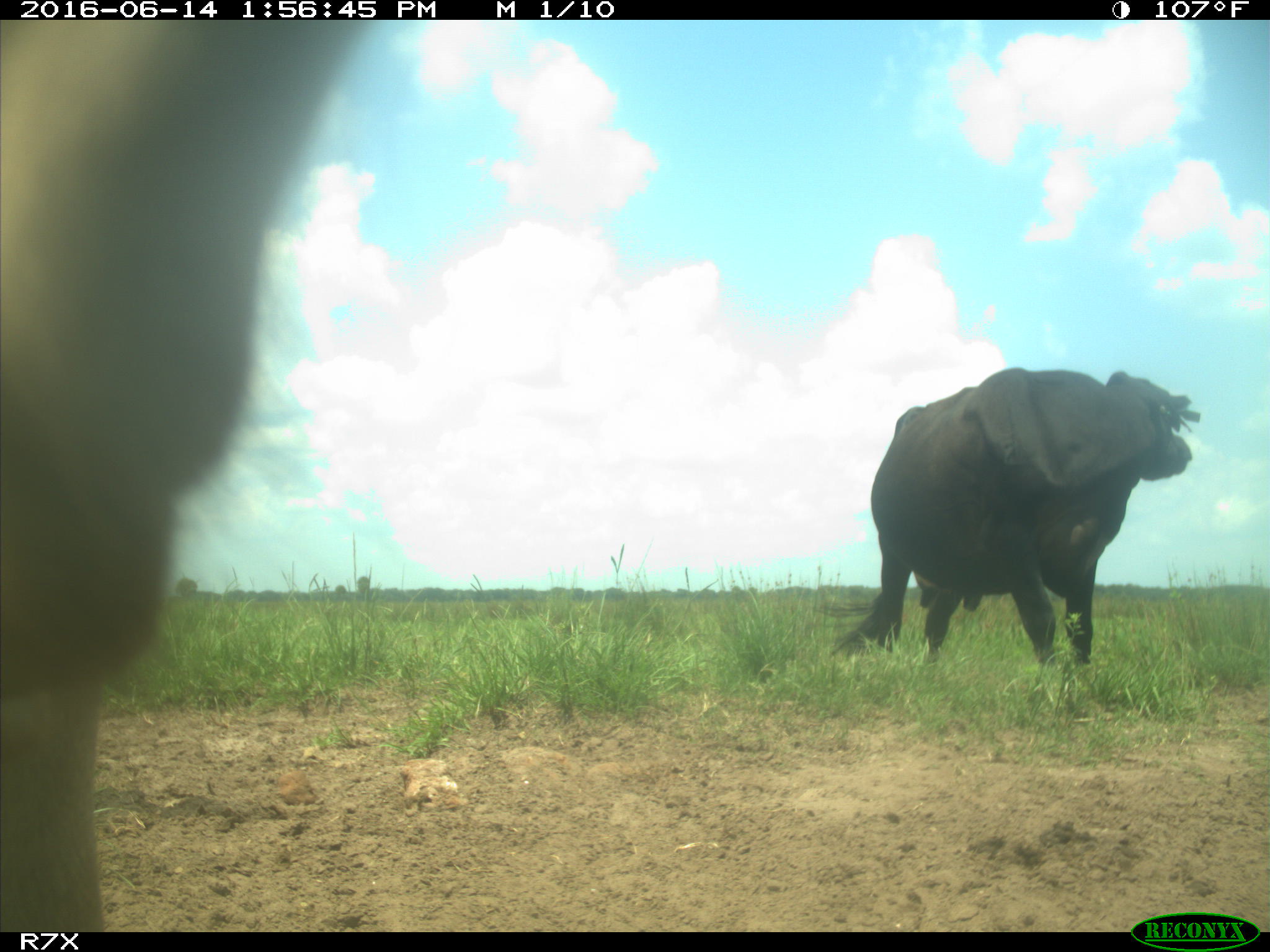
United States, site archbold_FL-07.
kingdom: Animalia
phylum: Chordata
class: Mammalia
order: Artiodactyla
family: Bovidae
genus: Bos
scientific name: Bos taurus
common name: domestic cow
Bos taurus (domestic cow).